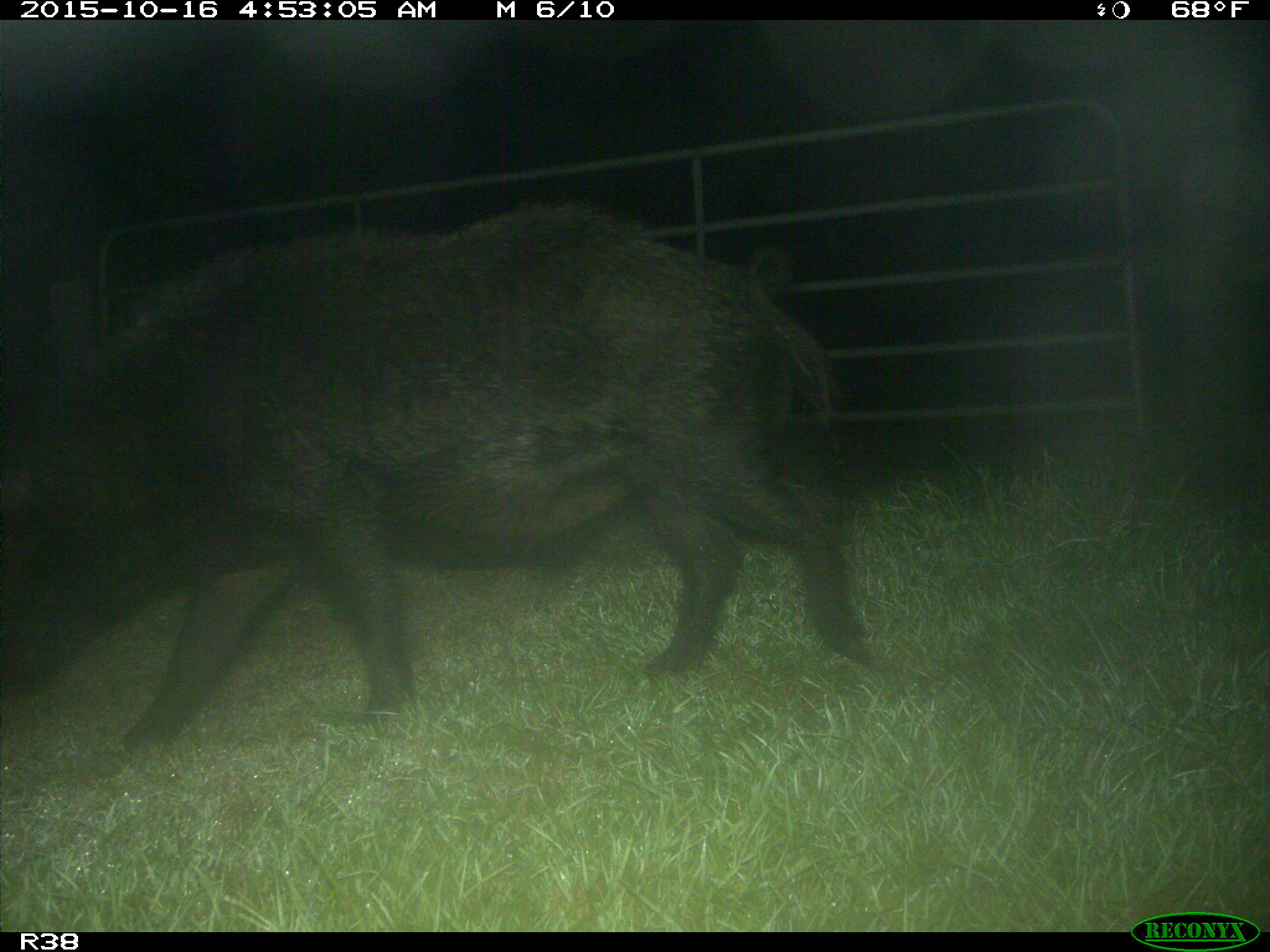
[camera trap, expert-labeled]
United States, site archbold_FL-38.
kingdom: Animalia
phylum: Chordata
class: Mammalia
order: Artiodactyla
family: Suidae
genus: Sus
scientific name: Sus scrofa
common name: wild boar